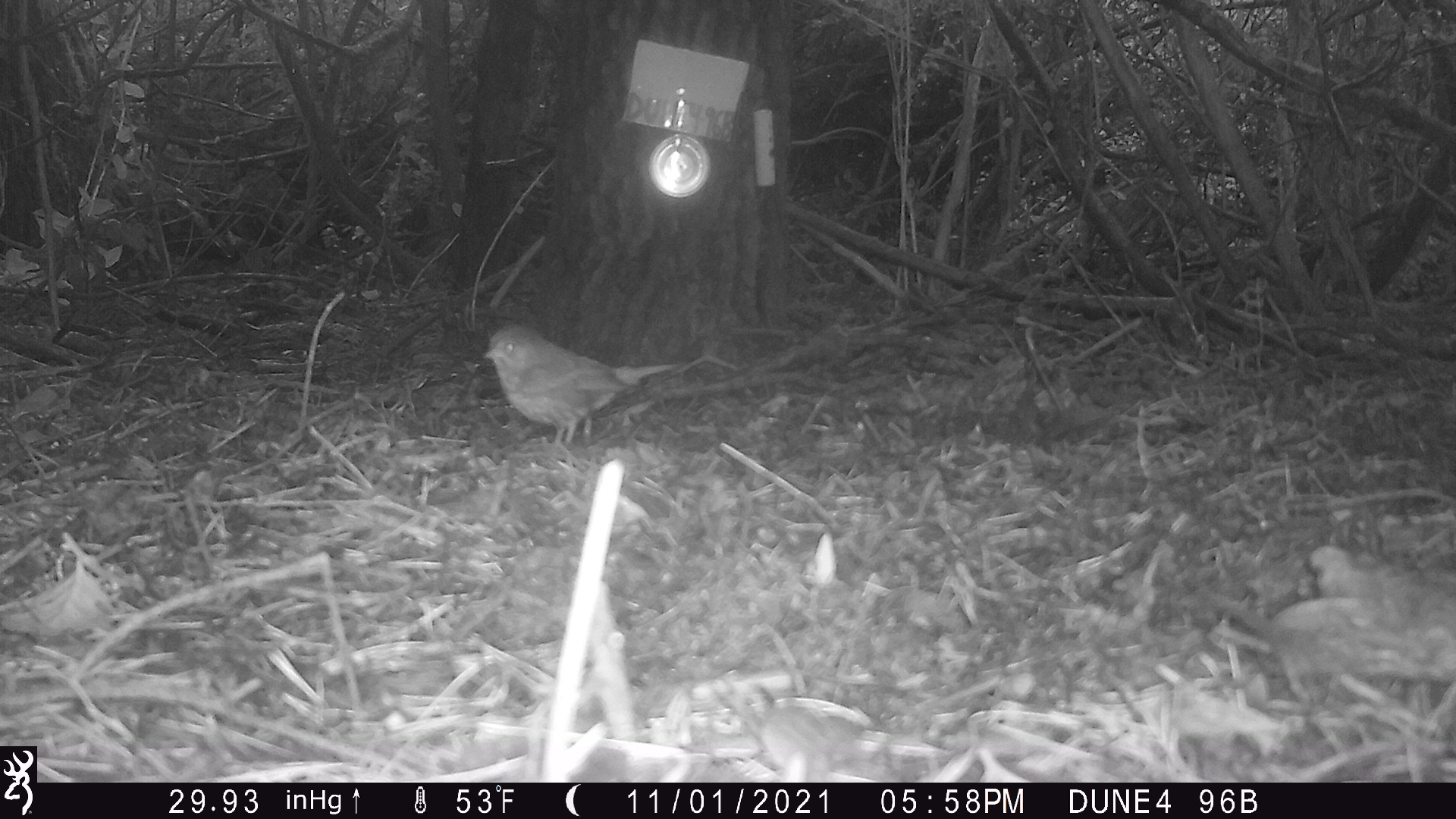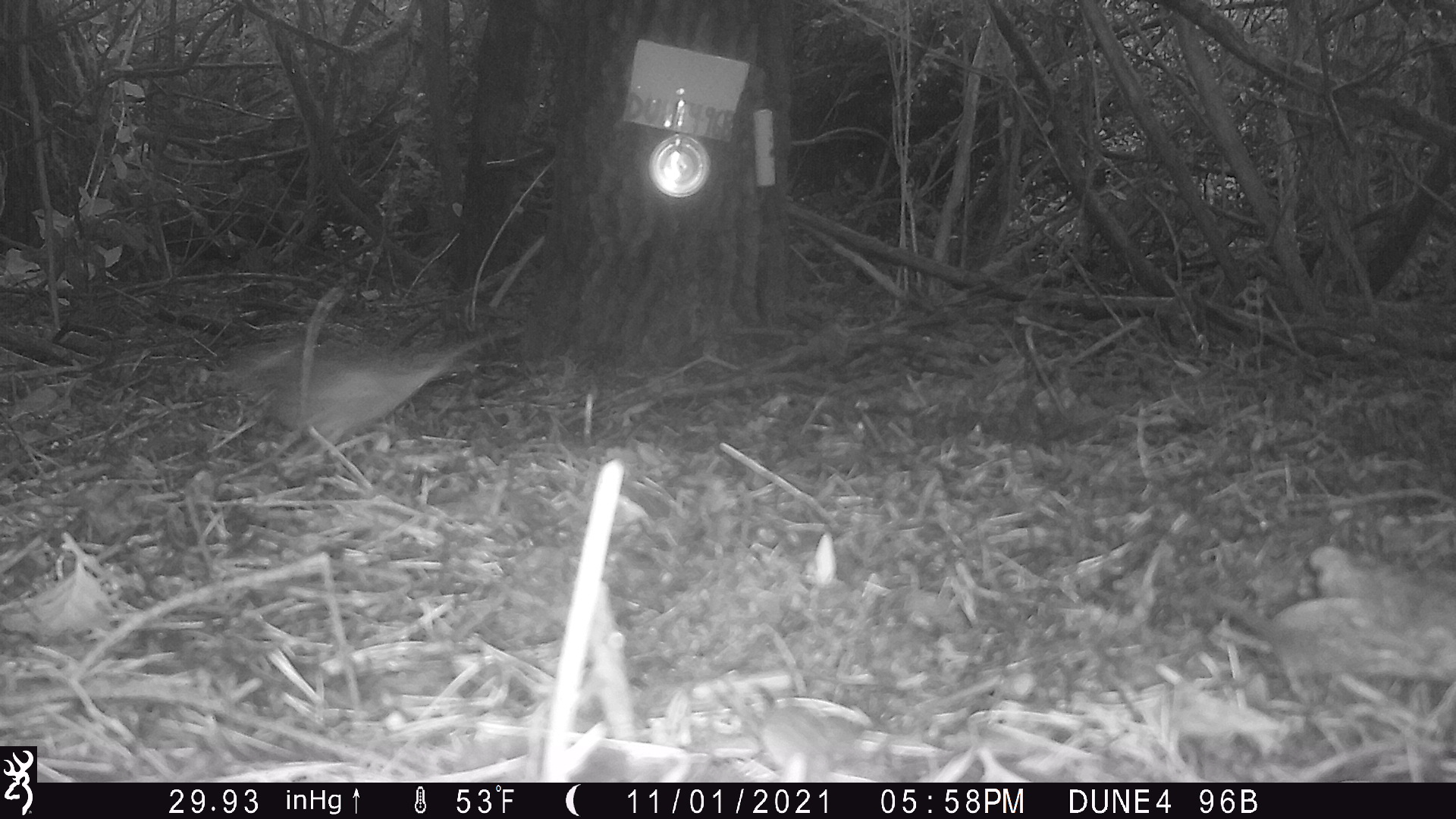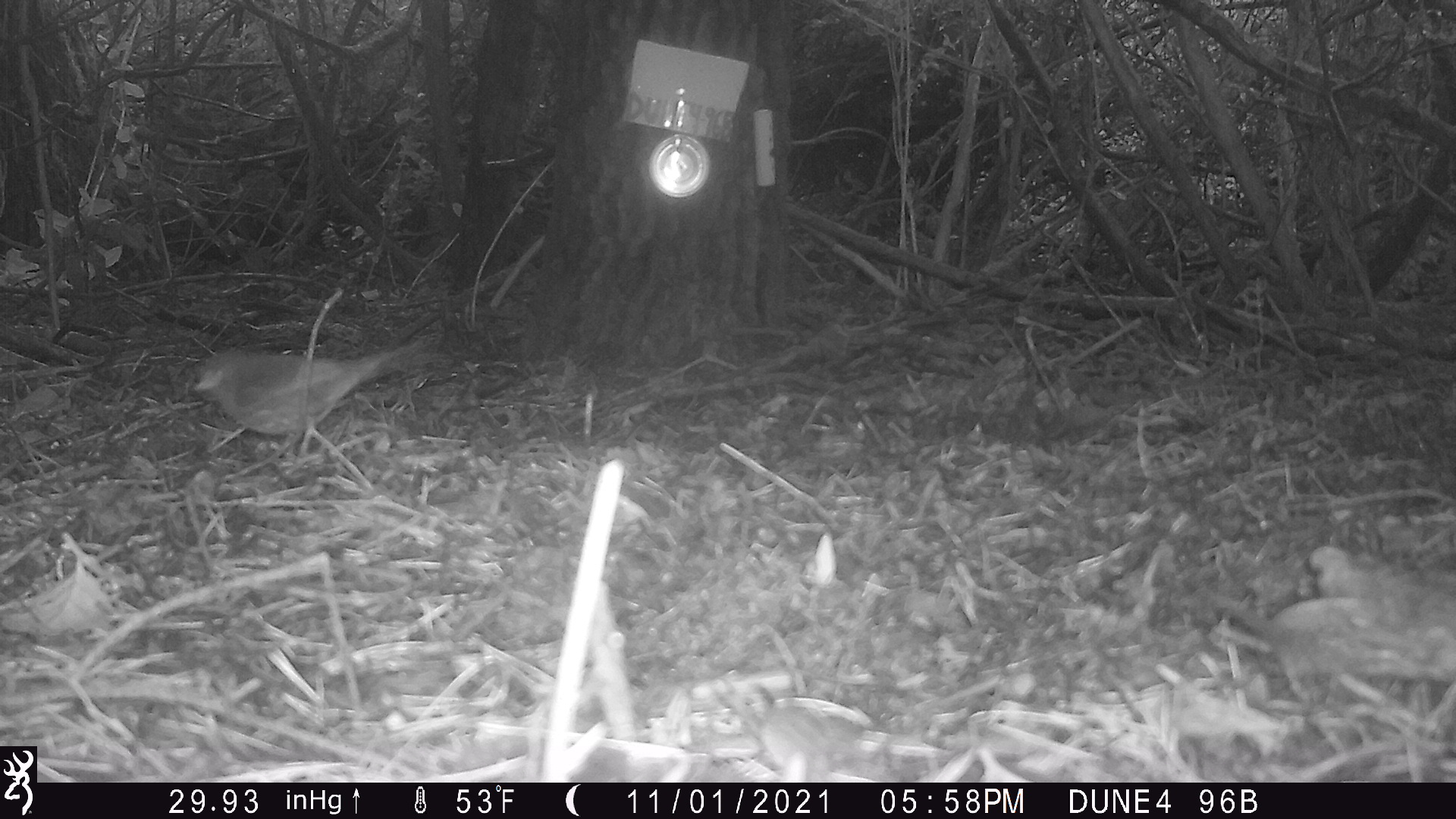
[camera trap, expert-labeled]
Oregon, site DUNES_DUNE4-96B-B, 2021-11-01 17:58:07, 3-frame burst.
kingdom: Animalia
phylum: Chordata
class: Aves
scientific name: Aves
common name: bird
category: other bird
Other bird (bird) (Aves).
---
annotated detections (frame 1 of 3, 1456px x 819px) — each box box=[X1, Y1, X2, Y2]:
other bird: box=[450, 303, 690, 474]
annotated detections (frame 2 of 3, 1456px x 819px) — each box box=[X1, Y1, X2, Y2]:
other bird: box=[213, 303, 509, 478]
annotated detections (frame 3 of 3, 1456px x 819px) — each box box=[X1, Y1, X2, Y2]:
other bird: box=[171, 311, 439, 481]